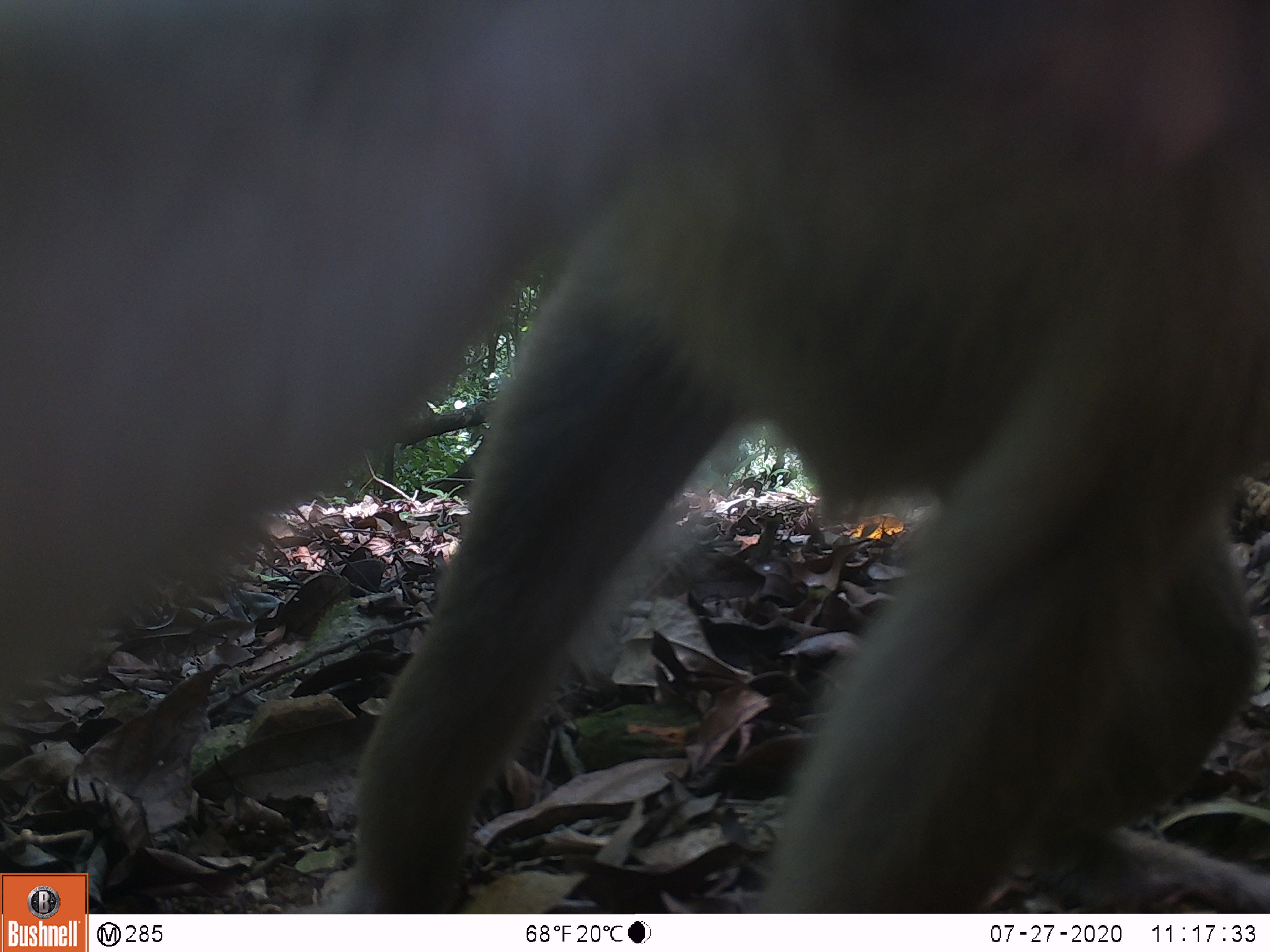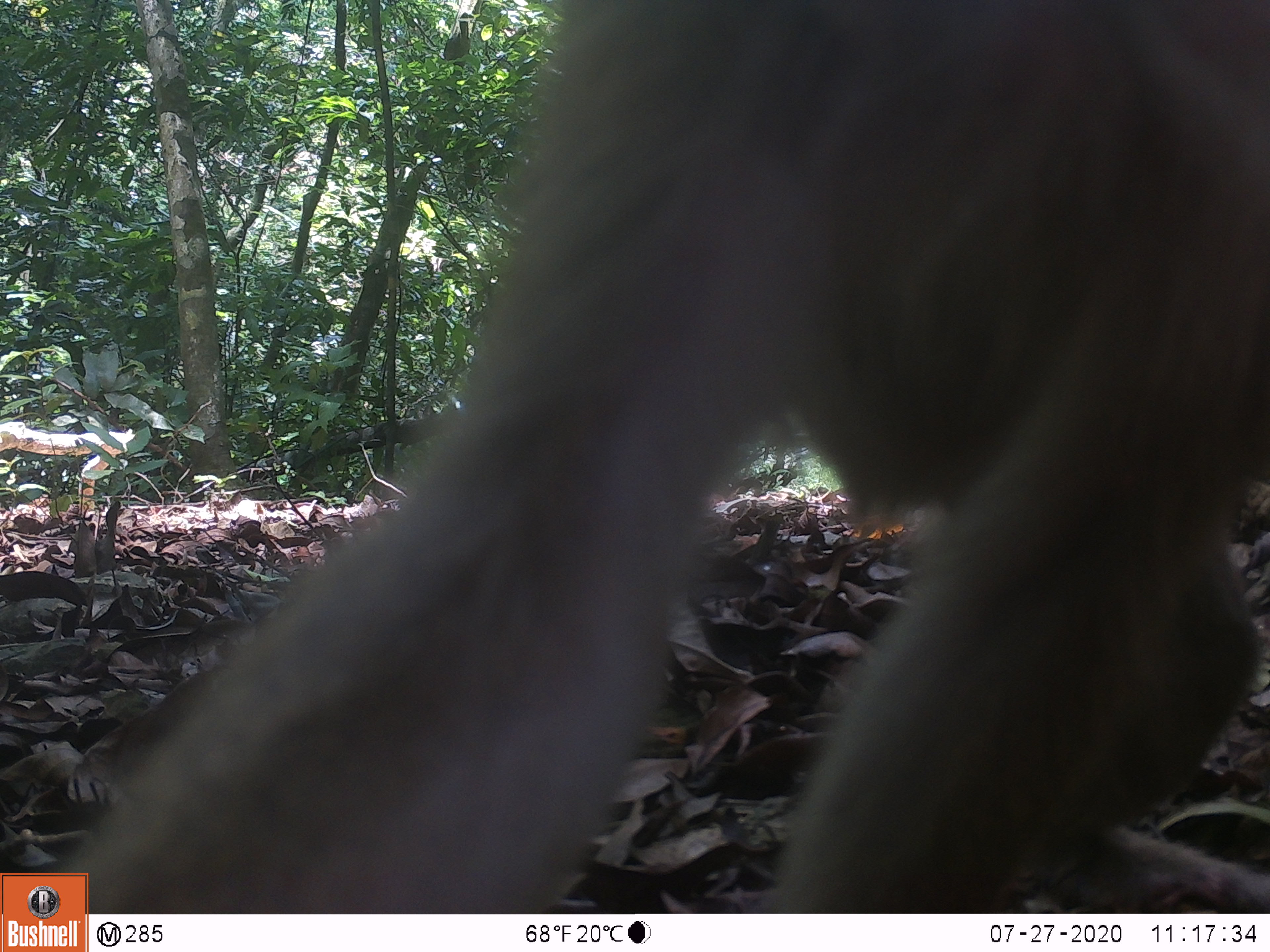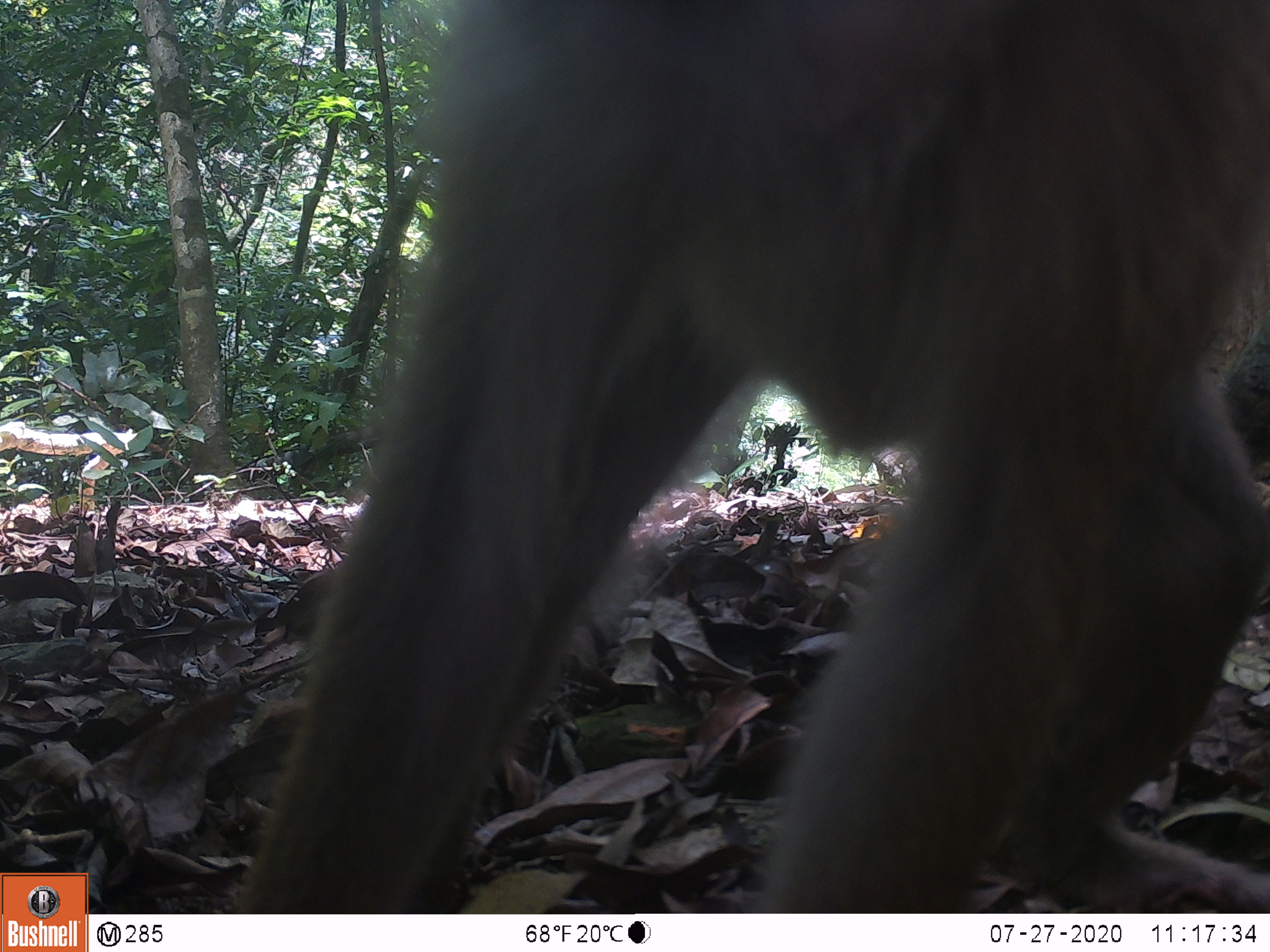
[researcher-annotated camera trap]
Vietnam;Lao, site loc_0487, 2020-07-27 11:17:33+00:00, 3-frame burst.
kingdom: Animalia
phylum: Chordata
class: Mammalia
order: Primates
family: Cercopithecidae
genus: Macaca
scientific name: Macaca nemestrina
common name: pig-tailed macaque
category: pig tailed macaque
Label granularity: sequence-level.